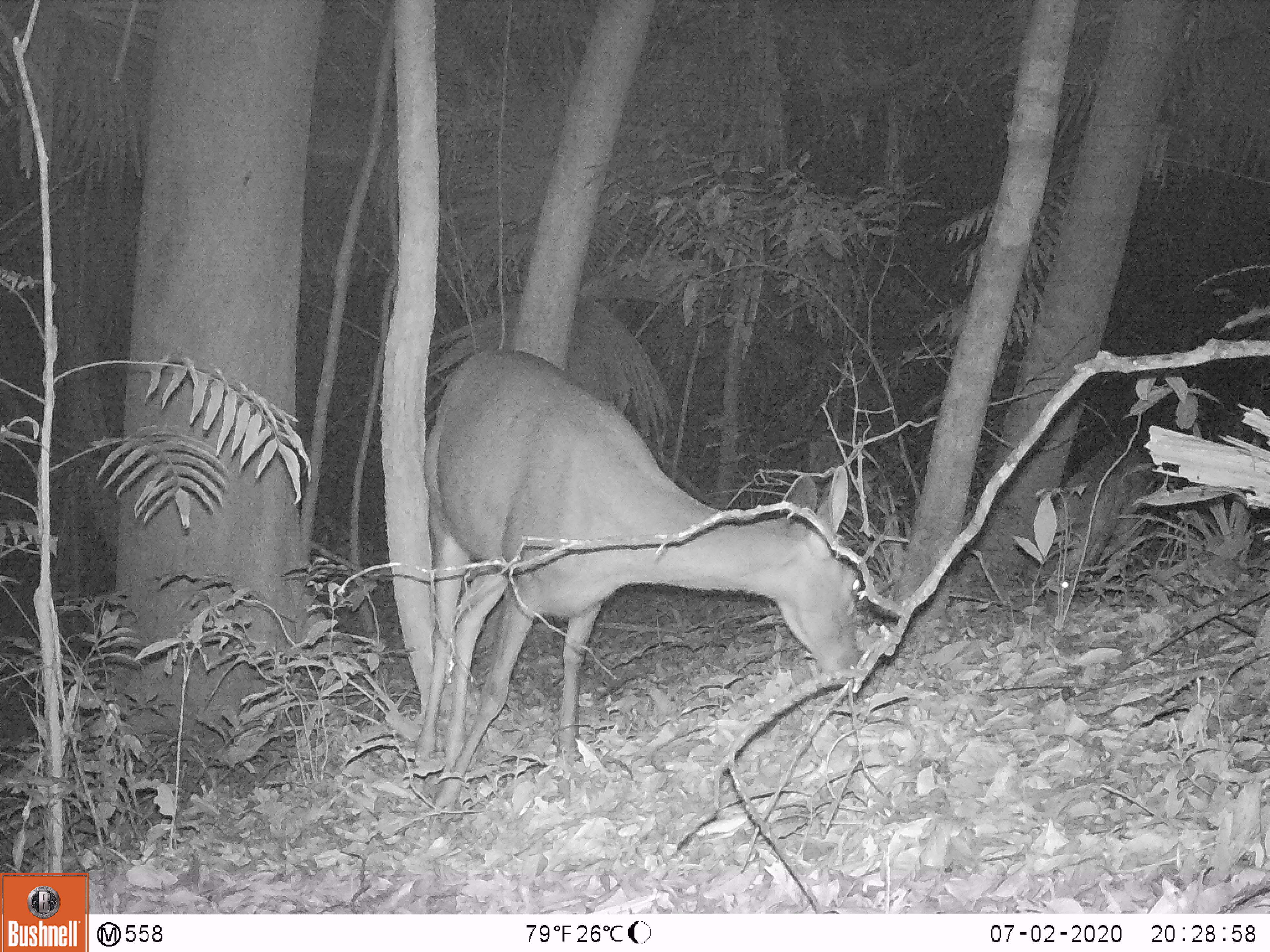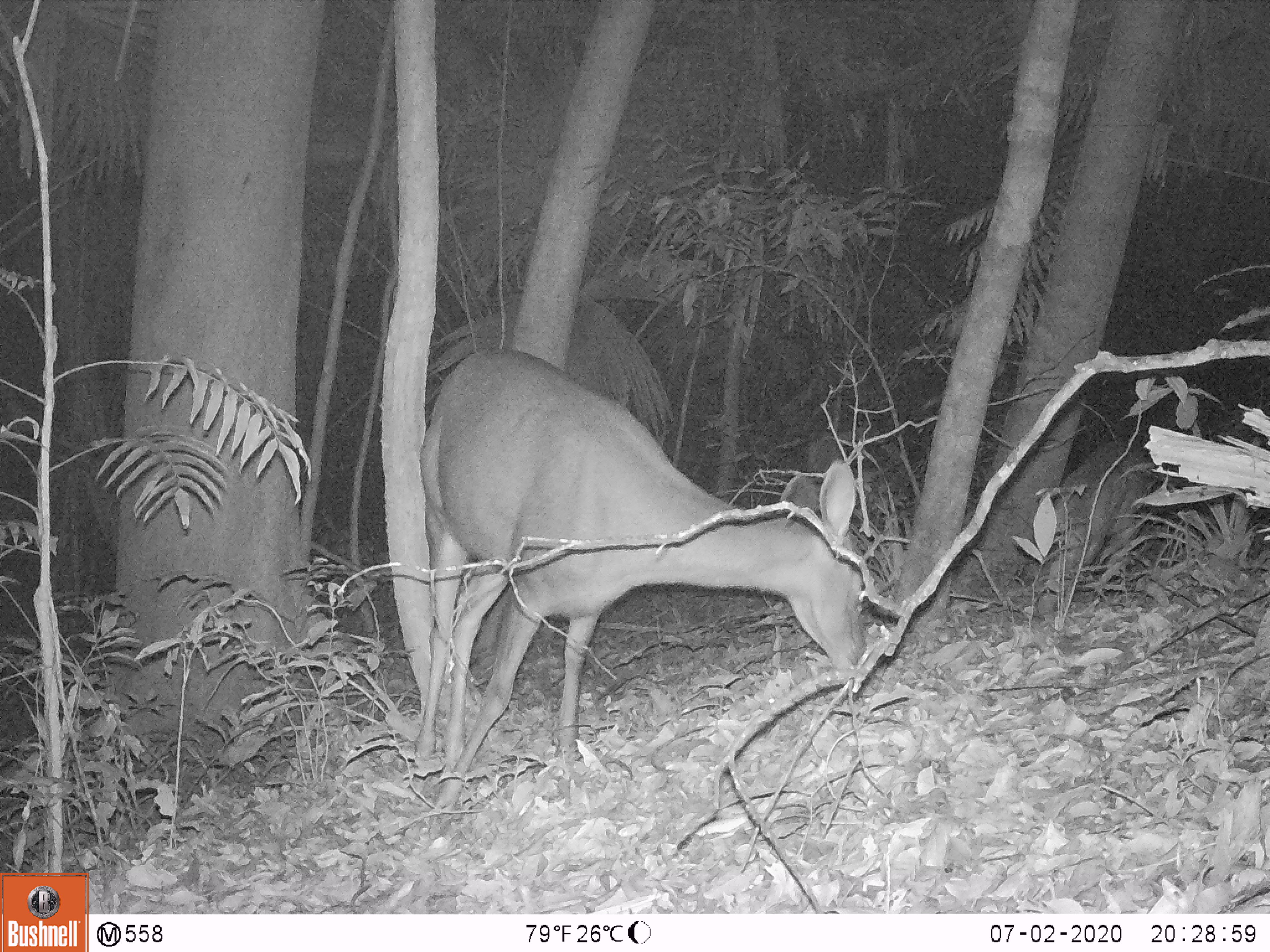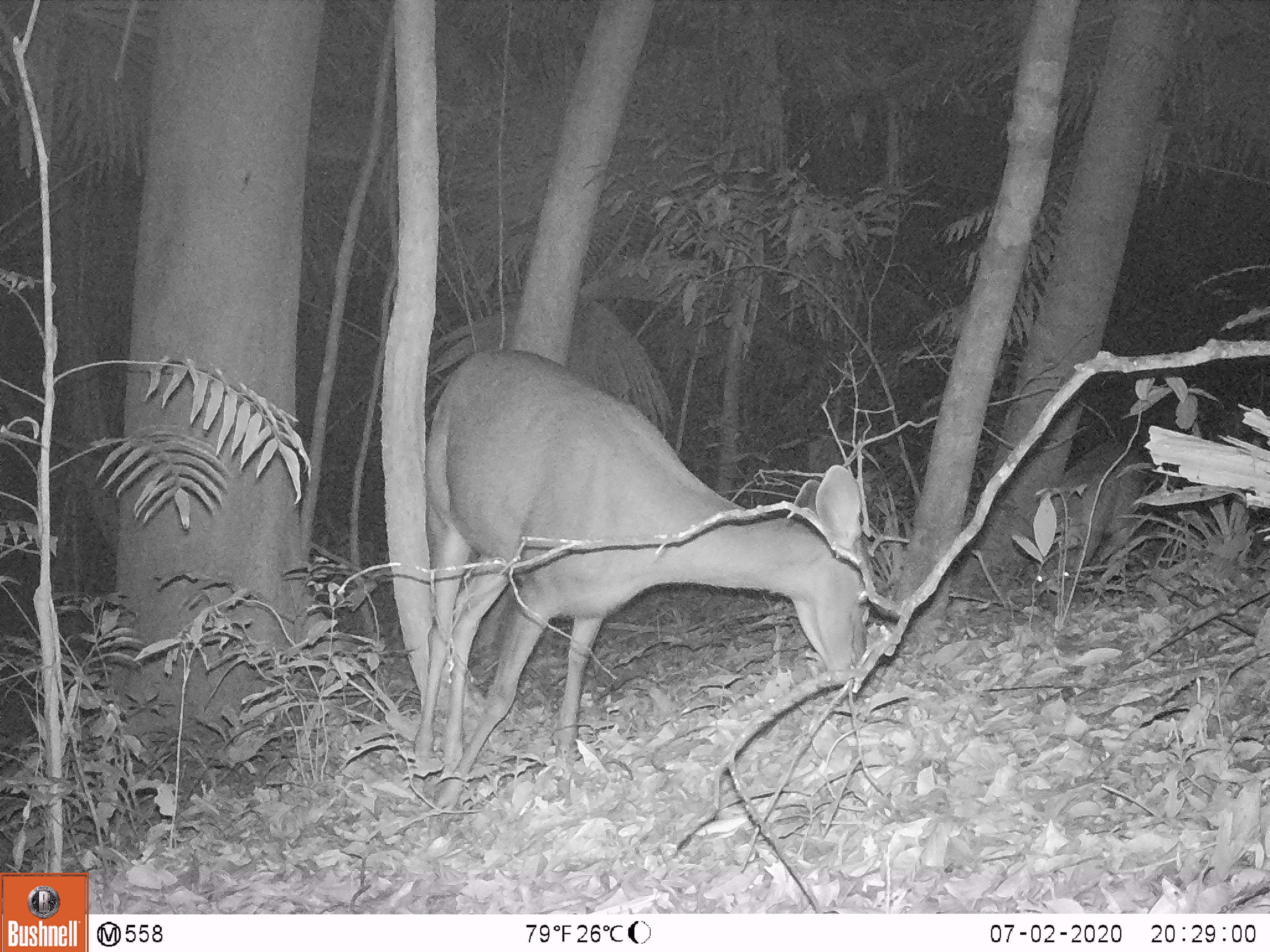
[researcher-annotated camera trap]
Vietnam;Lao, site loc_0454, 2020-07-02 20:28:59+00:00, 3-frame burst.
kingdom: Animalia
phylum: Chordata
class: Mammalia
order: Artiodactyla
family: Cervidae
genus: Rusa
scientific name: Rusa unicolor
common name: sambar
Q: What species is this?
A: Sambar (Rusa unicolor).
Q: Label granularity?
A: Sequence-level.